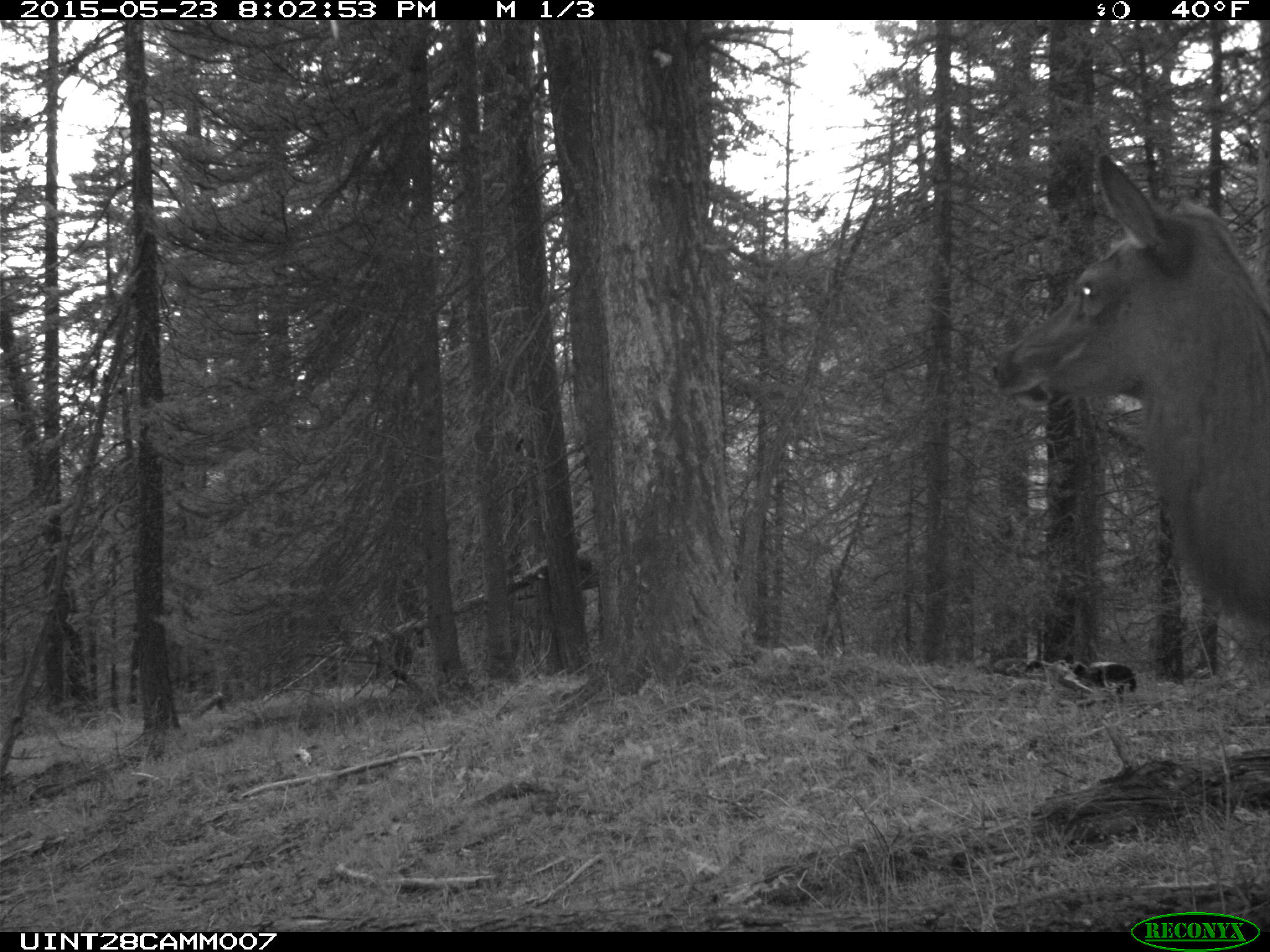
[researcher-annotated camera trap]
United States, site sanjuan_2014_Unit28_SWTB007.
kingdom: Animalia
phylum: Chordata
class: Mammalia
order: Artiodactyla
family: Cervidae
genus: Cervus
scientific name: Cervus elaphus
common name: red deer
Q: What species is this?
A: Cervus elaphus (red deer).